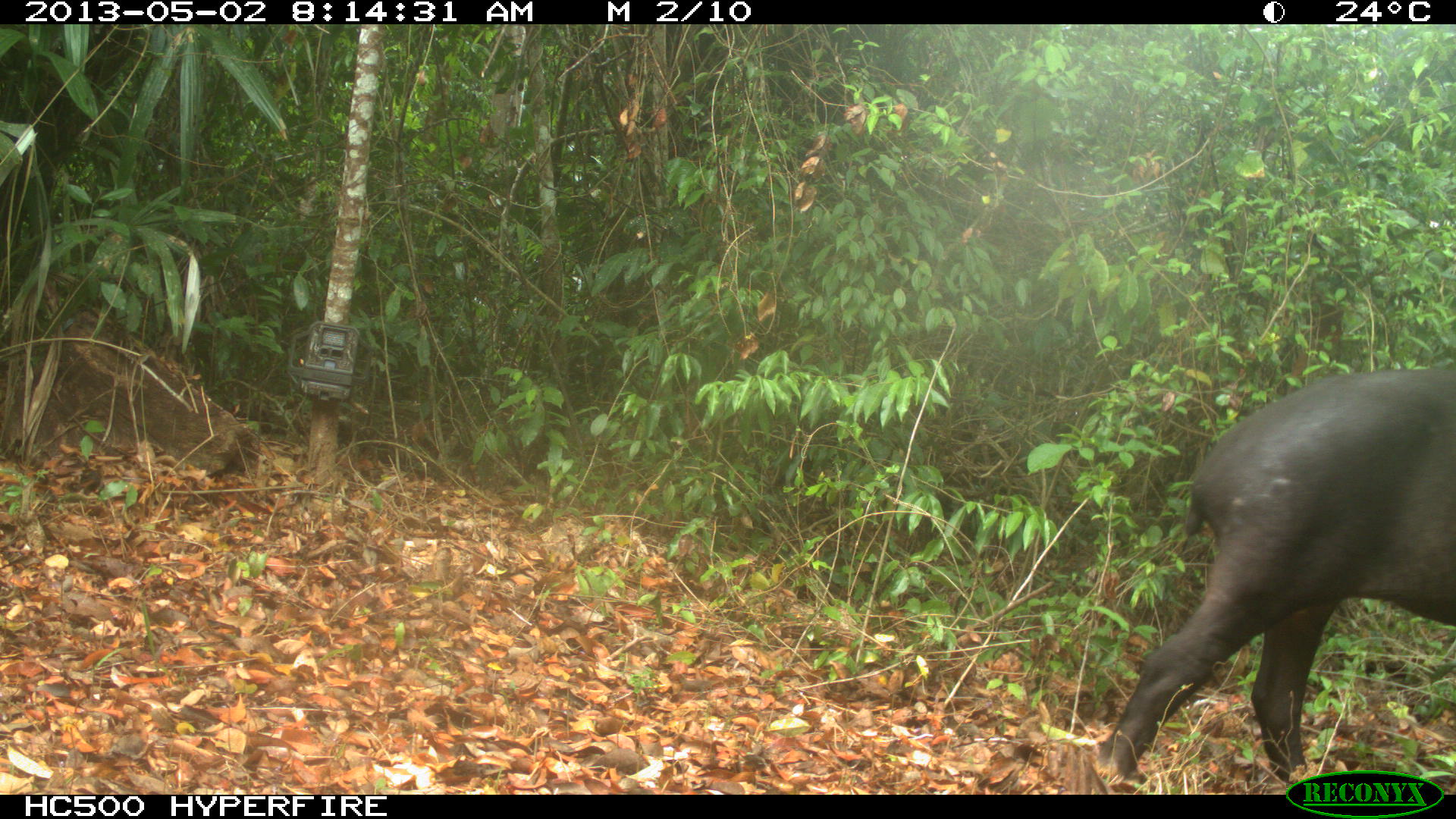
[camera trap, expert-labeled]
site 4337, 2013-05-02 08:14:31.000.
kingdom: Animalia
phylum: Chordata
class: Mammalia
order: Perissodactyla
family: Tapiridae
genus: Tapirus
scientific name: Tapirus bairdii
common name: baird's tapir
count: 1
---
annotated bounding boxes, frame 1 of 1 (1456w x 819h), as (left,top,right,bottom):
tapirus bairdii: (1093,367,1455,784)